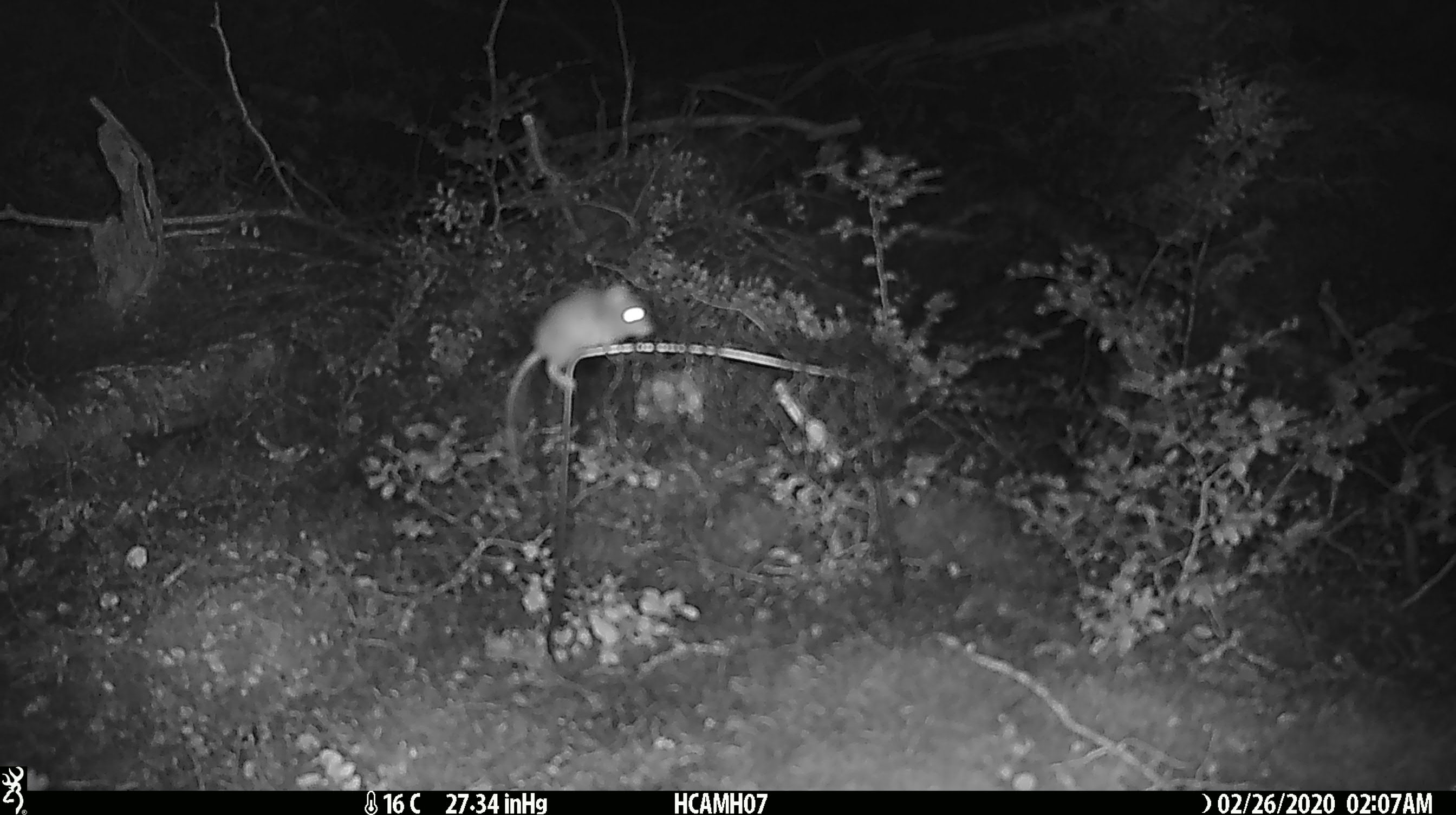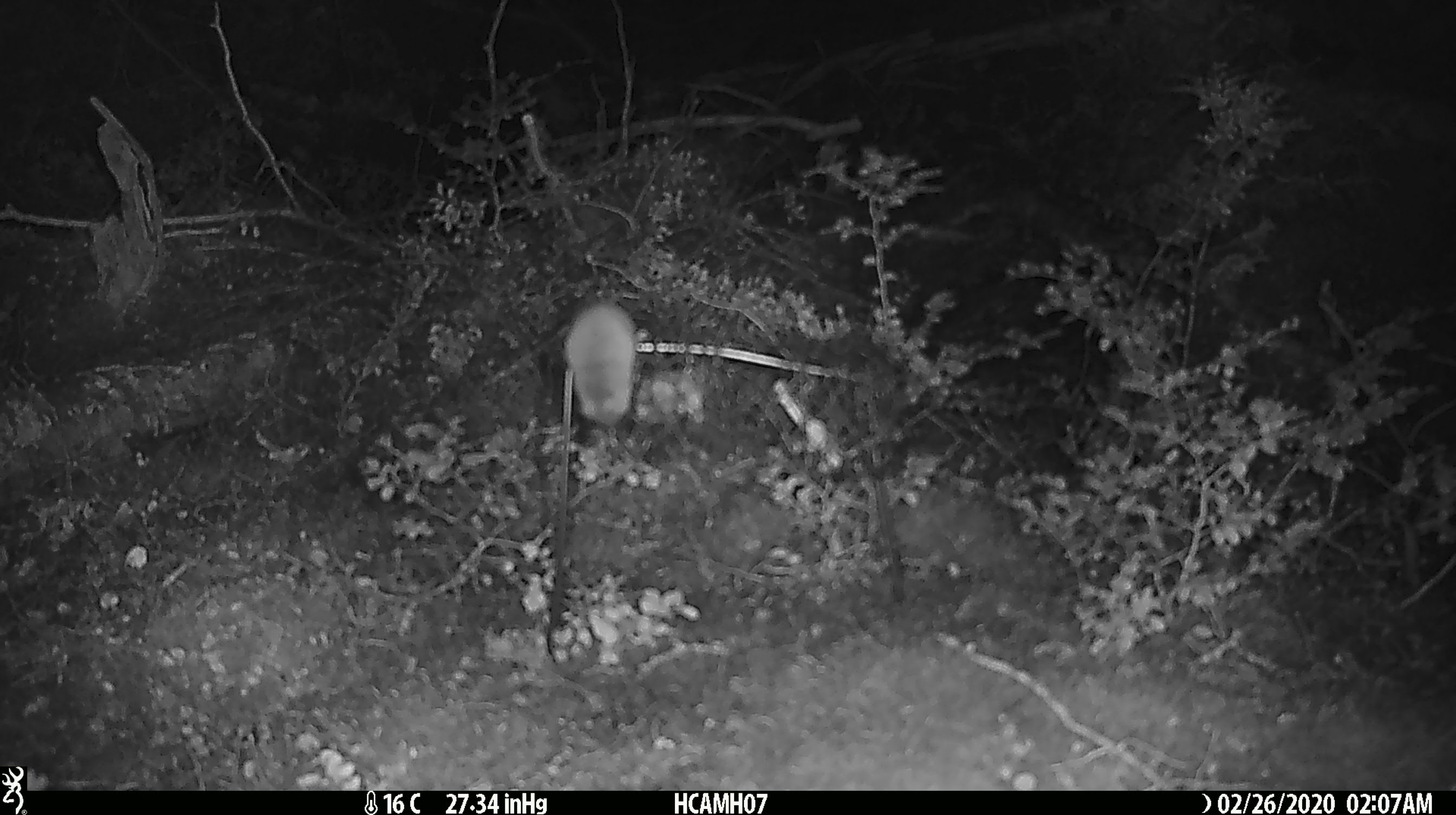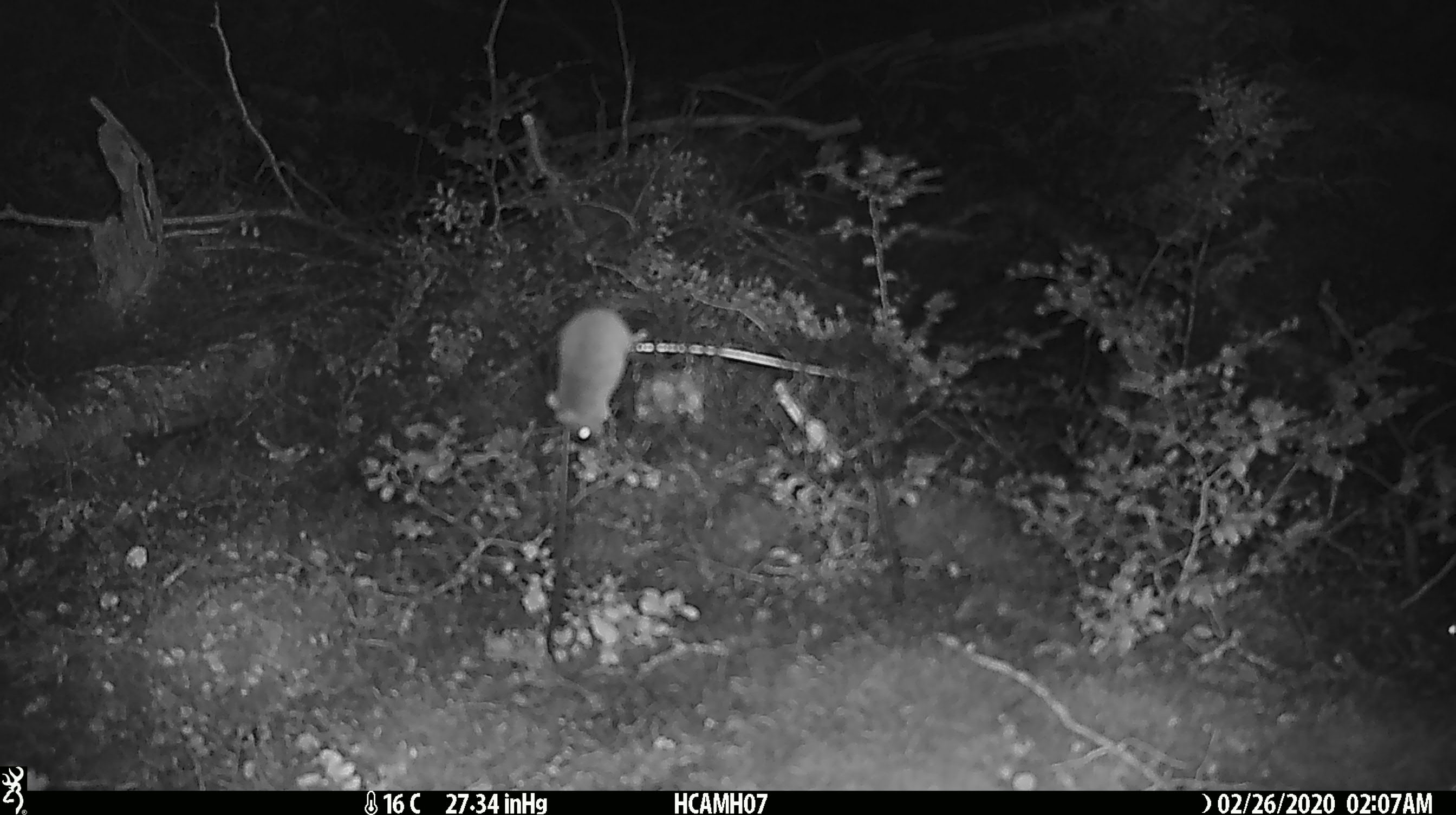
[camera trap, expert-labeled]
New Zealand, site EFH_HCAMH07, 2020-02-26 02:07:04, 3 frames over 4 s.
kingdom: Animalia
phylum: Chordata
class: Mammalia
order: Rodentia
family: Muridae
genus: Mus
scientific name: Mus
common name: mouse